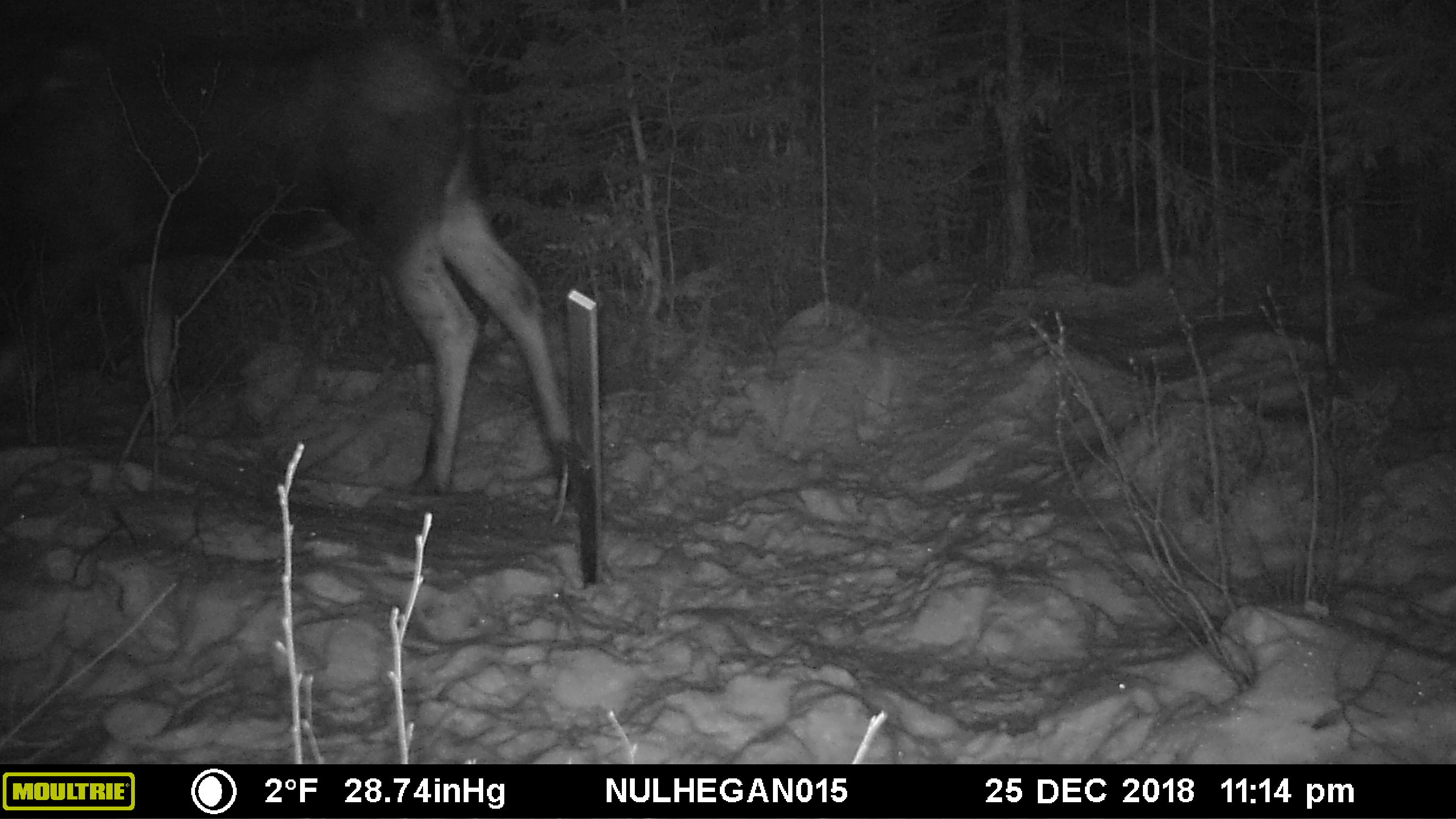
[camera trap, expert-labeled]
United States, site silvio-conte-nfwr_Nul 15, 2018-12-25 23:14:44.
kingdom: Animalia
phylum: Chordata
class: Mammalia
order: Artiodactyla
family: Cervidae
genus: Alces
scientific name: Alces alces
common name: moose